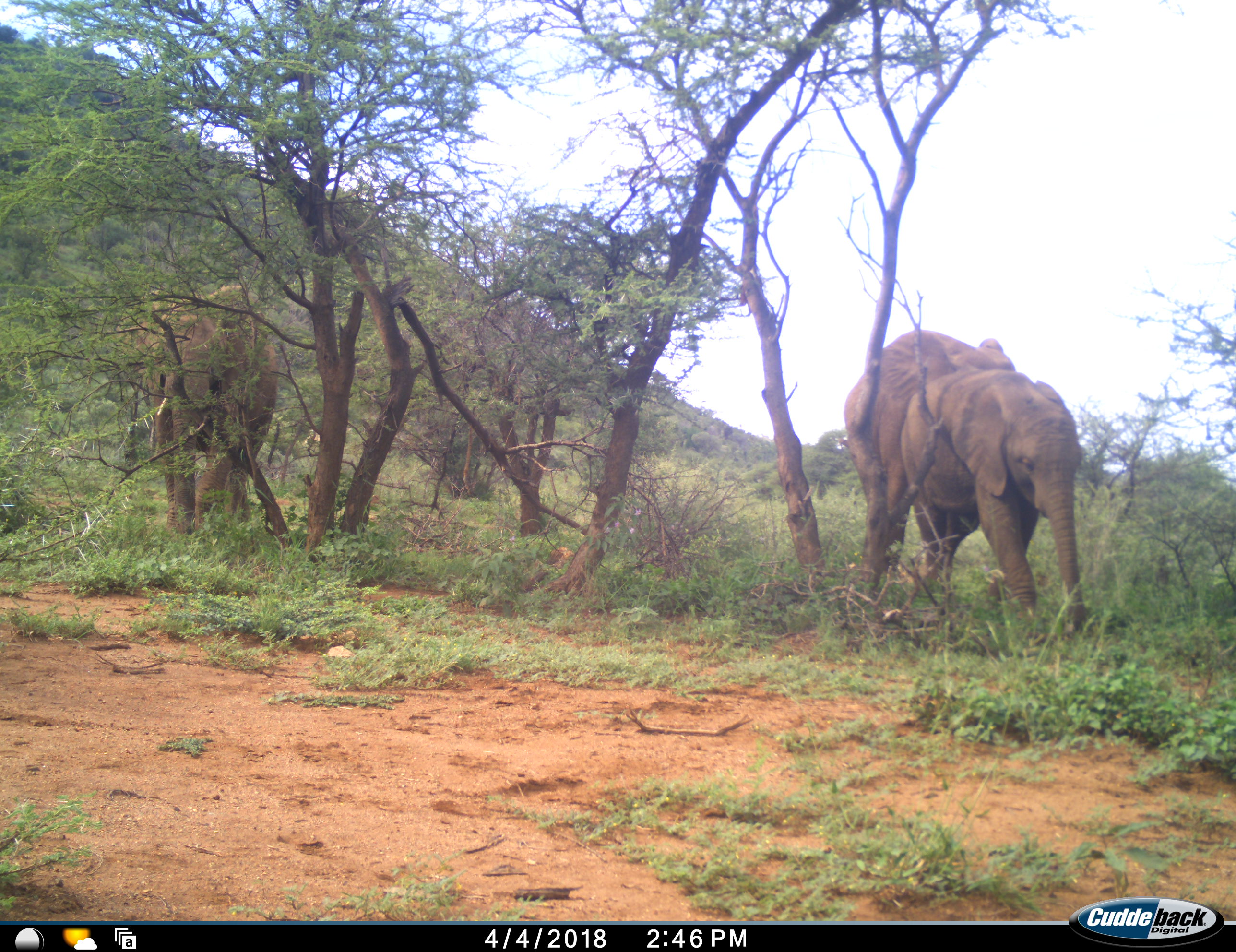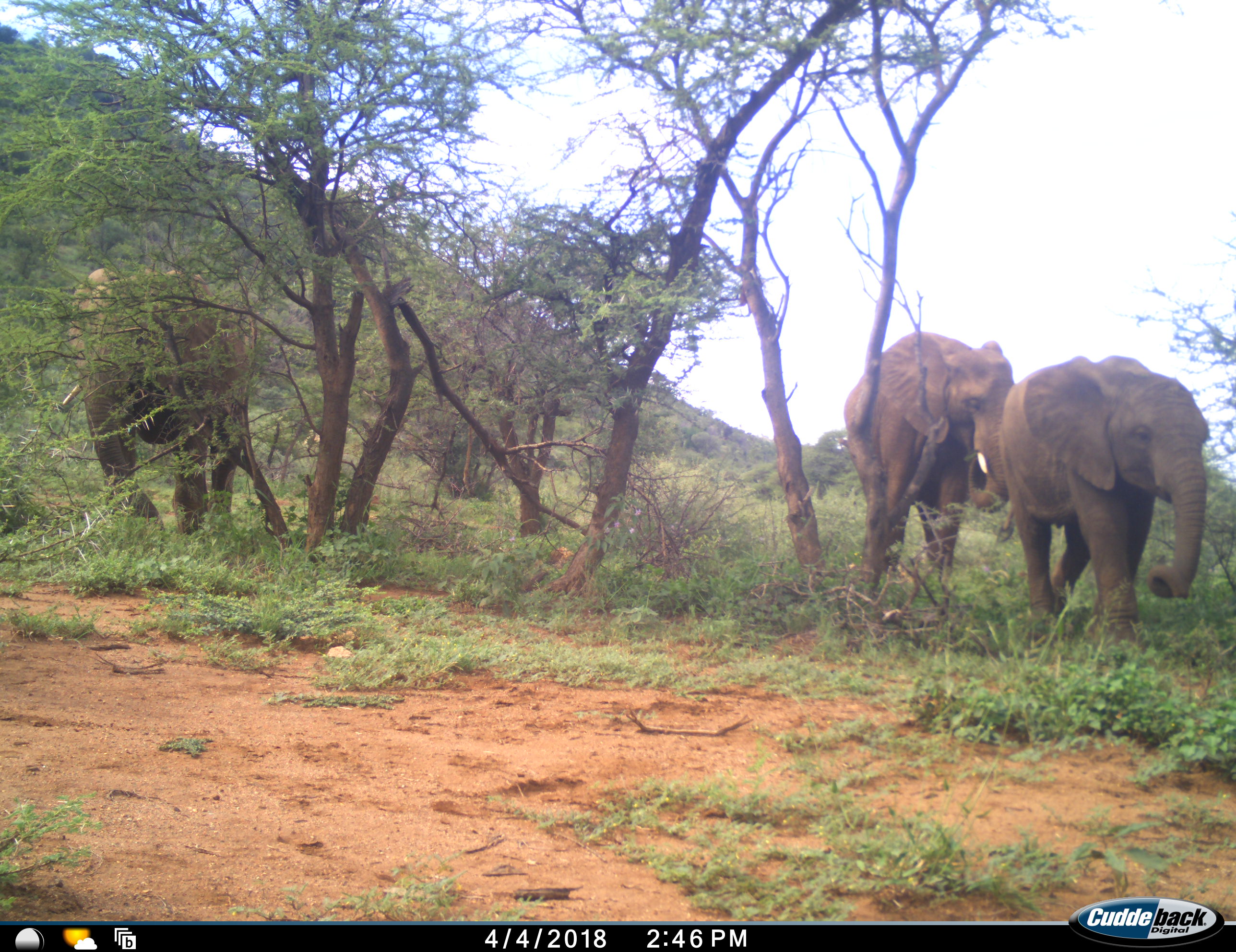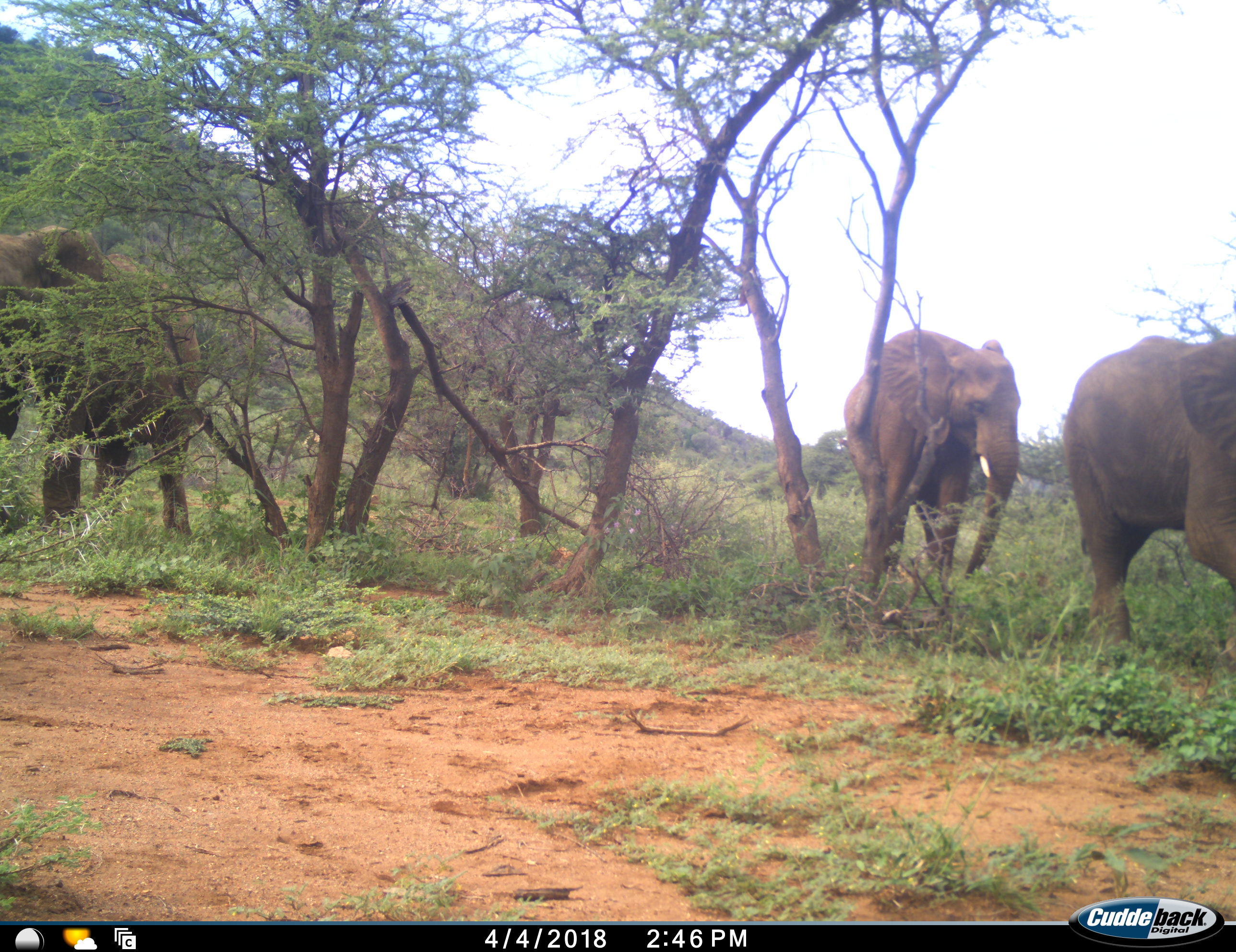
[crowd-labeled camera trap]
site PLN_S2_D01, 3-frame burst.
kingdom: Animalia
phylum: Chordata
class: Mammalia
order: Proboscidea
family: Elephantidae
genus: Loxodonta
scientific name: Loxodonta africana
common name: african bush elephant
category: elephant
Elephant (african bush elephant) (Loxodonta africana), count 3. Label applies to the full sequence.